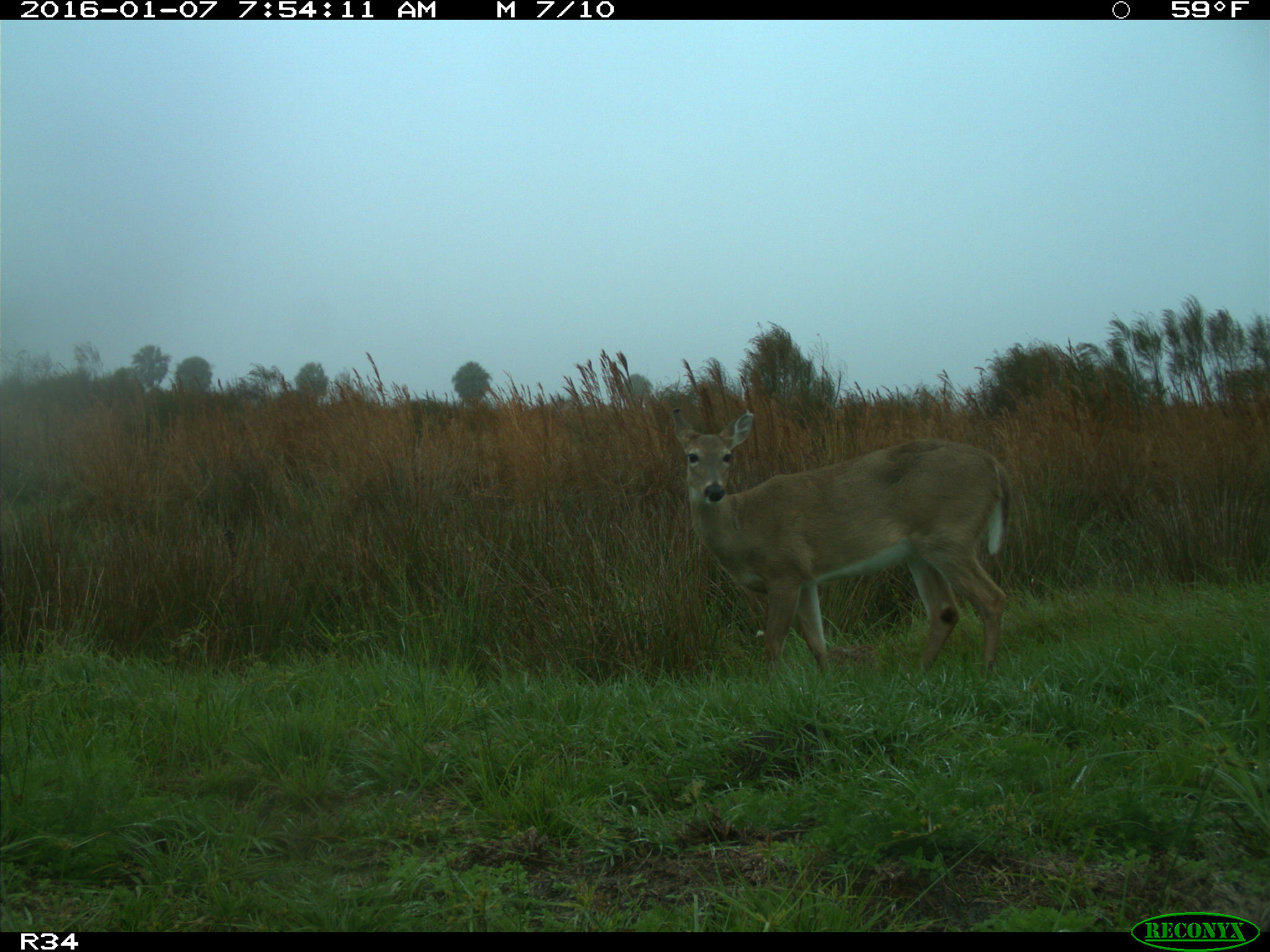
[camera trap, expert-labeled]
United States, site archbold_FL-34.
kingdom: Animalia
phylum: Chordata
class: Mammalia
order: Artiodactyla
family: Cervidae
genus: Odocoileus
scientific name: Odocoileus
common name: deer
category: unidentified deer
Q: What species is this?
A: Unidentified deer (deer) (Odocoileus).